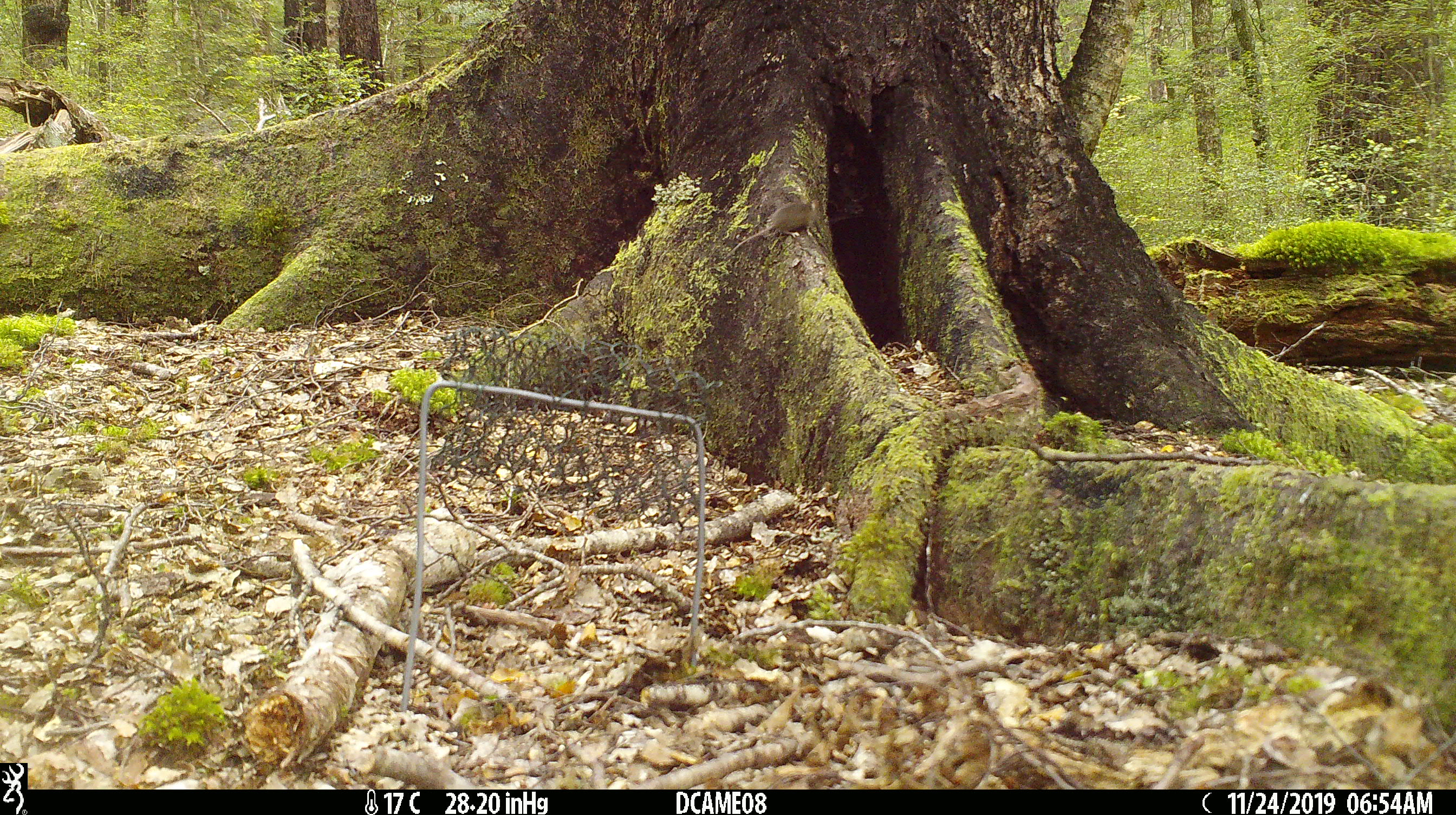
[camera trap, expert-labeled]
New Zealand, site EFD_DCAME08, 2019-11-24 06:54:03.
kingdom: Animalia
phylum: Chordata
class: Mammalia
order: Rodentia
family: Muridae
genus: Mus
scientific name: Mus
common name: mouse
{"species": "mouse (Mus)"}